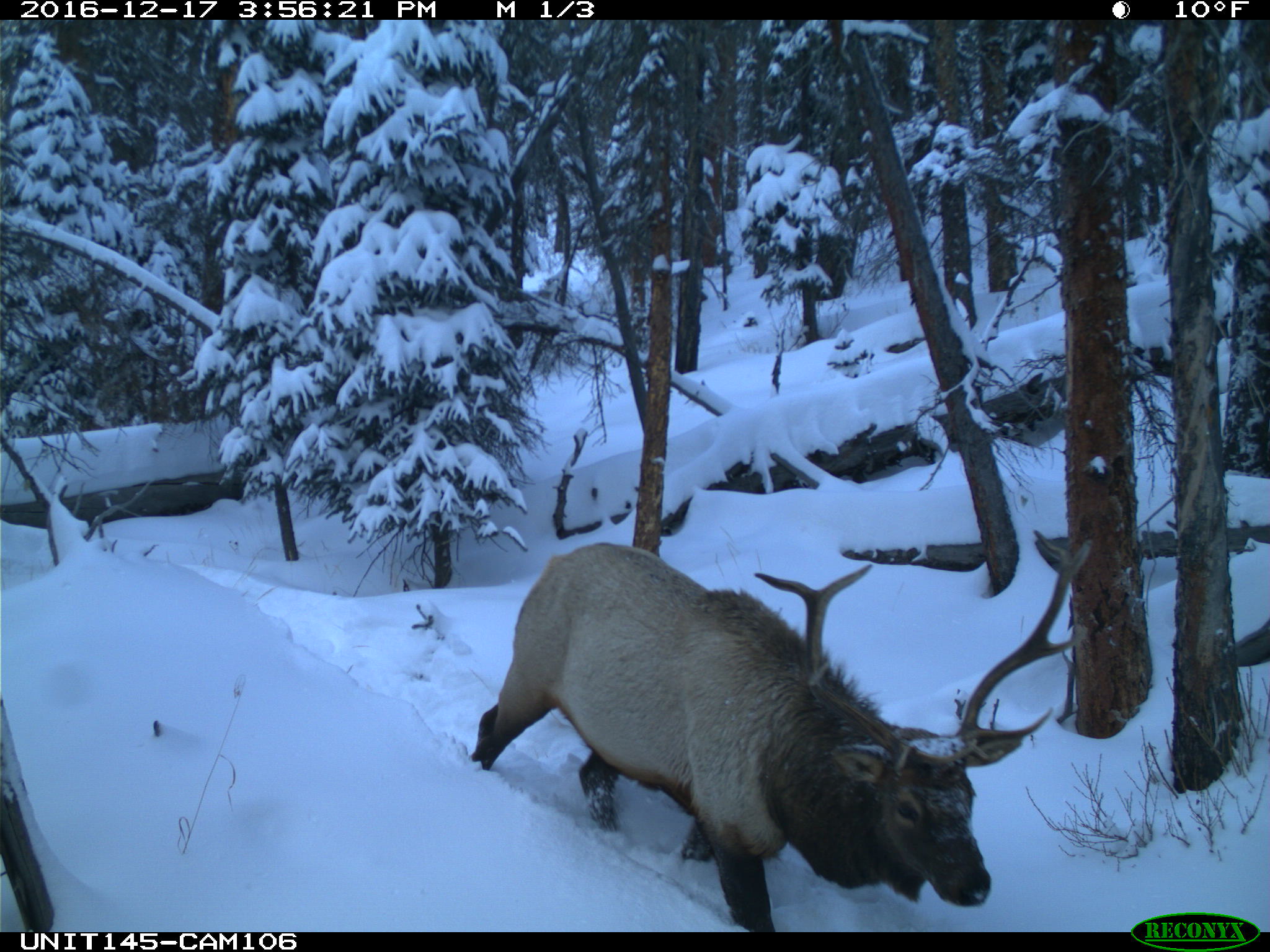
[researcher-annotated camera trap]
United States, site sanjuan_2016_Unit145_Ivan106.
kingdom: Animalia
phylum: Chordata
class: Mammalia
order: Artiodactyla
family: Cervidae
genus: Cervus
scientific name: Cervus elaphus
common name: red deer